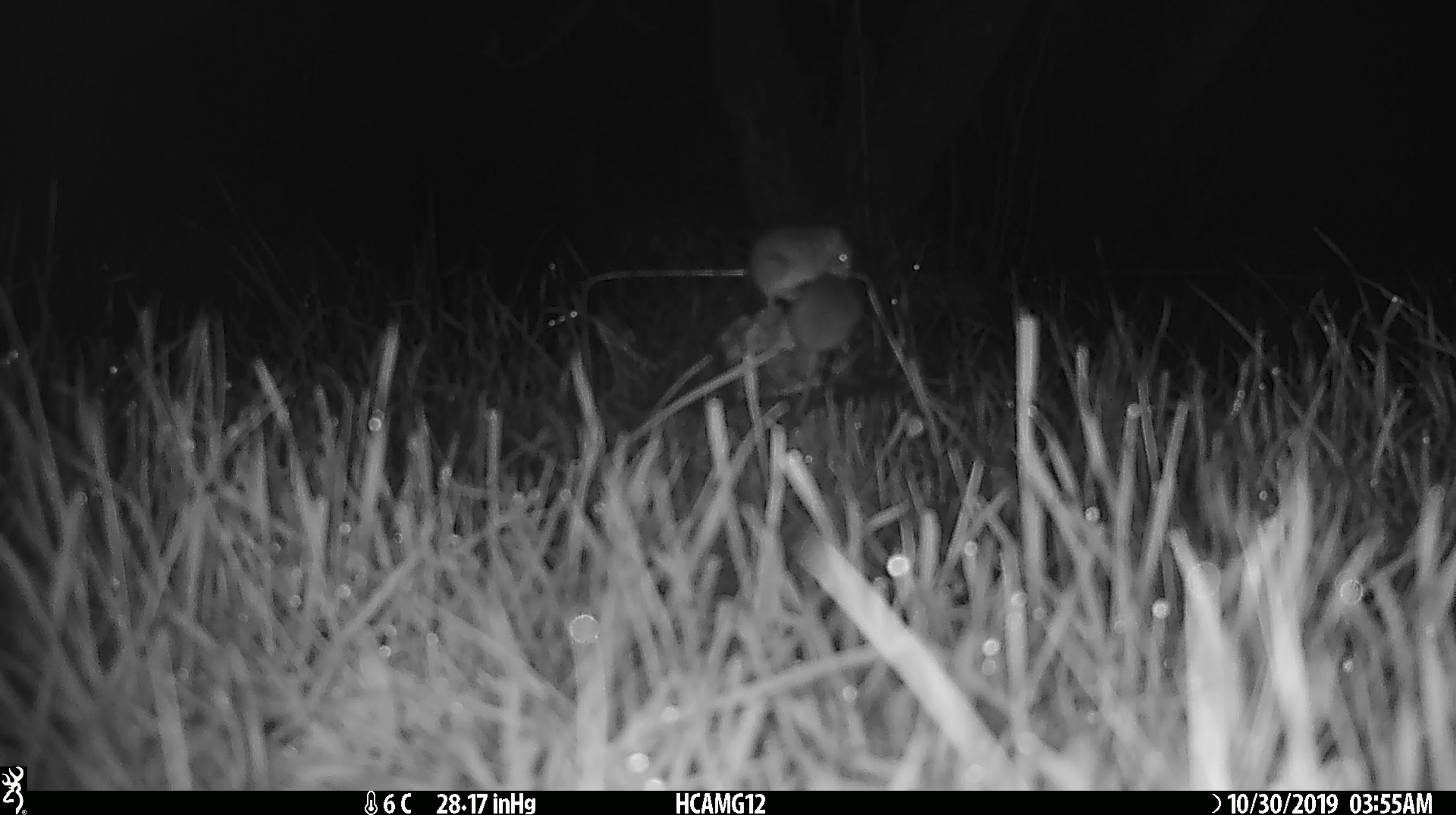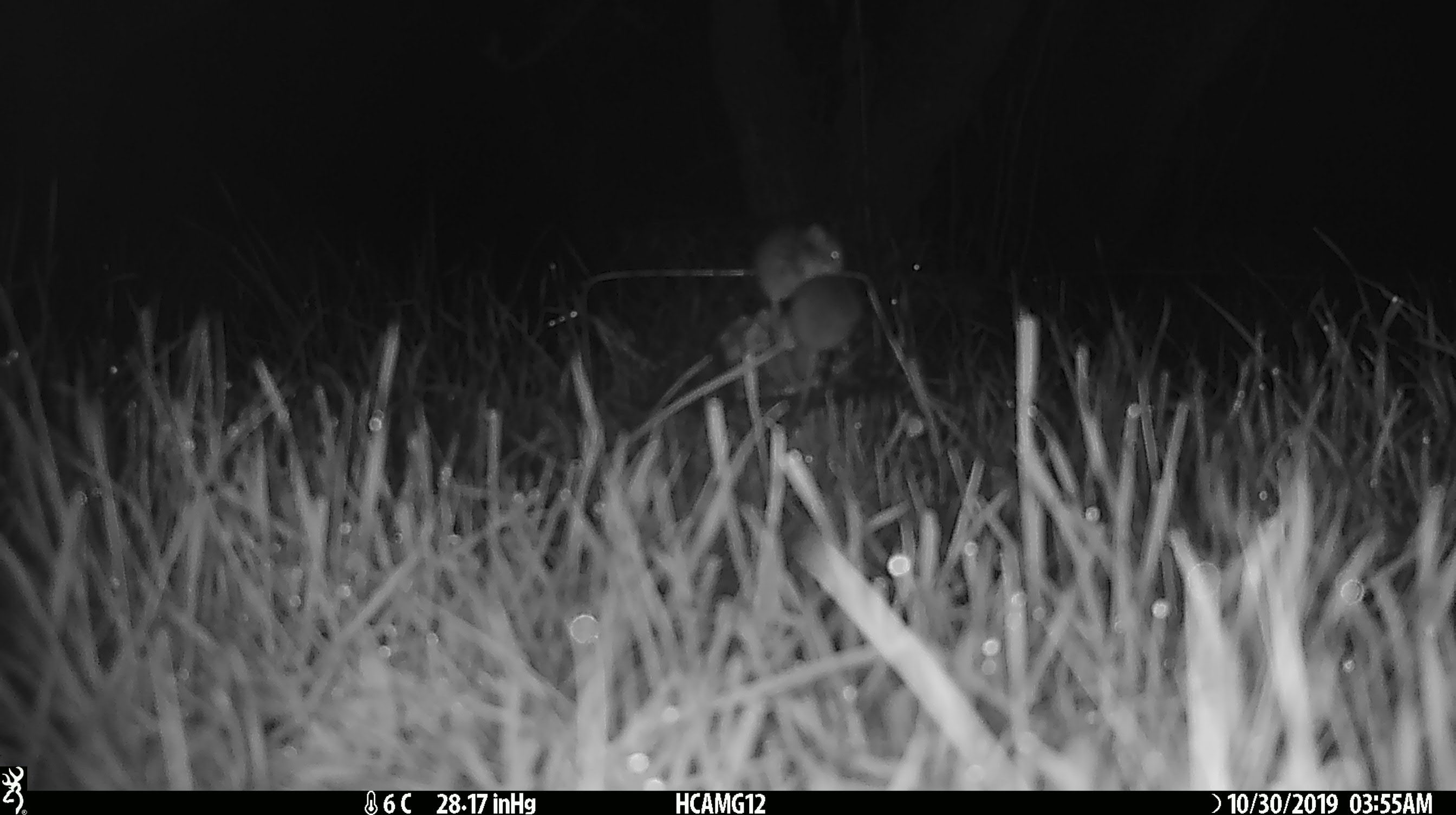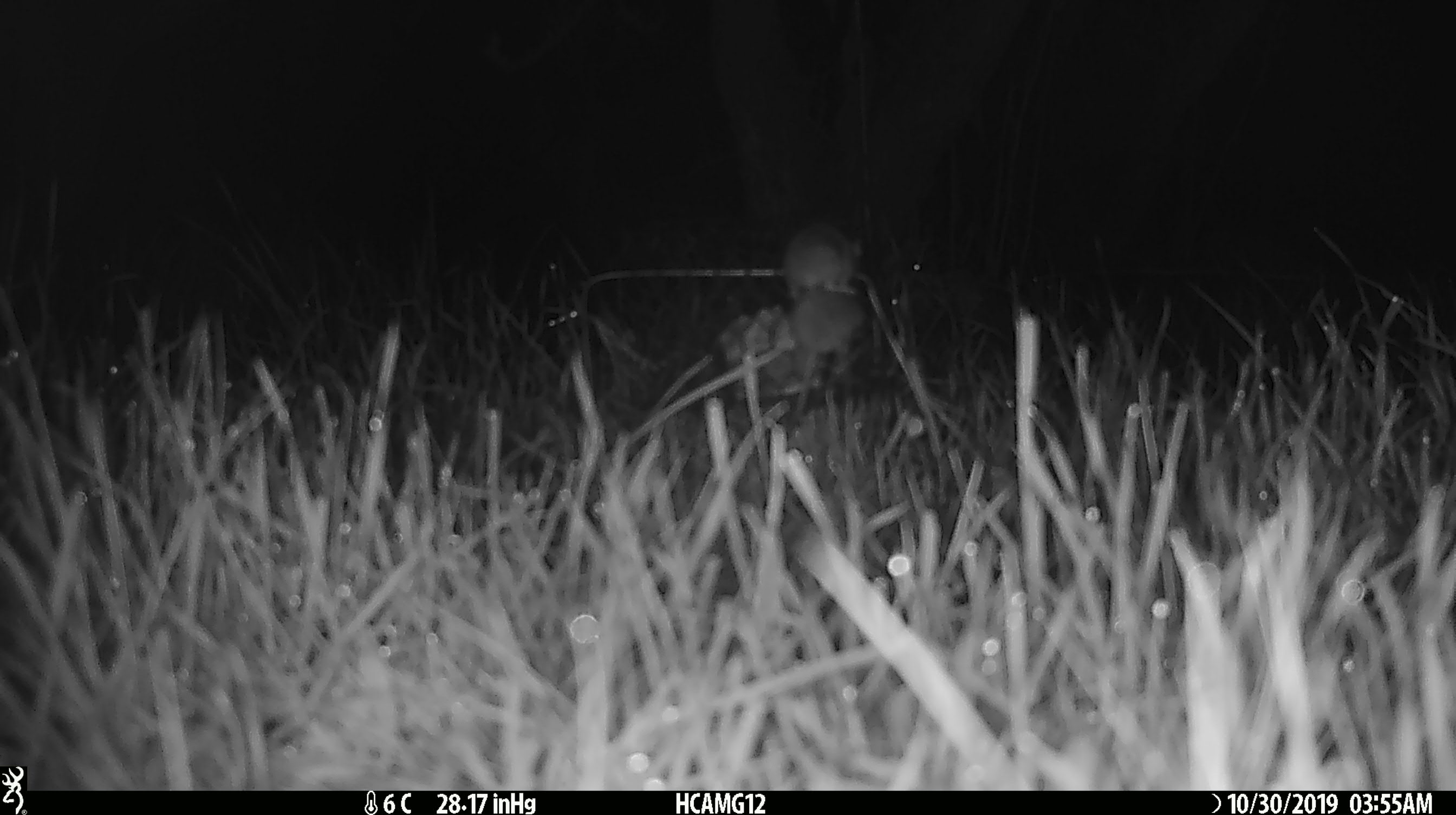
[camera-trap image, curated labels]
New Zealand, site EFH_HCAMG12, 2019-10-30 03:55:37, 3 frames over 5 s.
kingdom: Animalia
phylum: Chordata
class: Mammalia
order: Rodentia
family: Muridae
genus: Mus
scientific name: Mus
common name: mouse